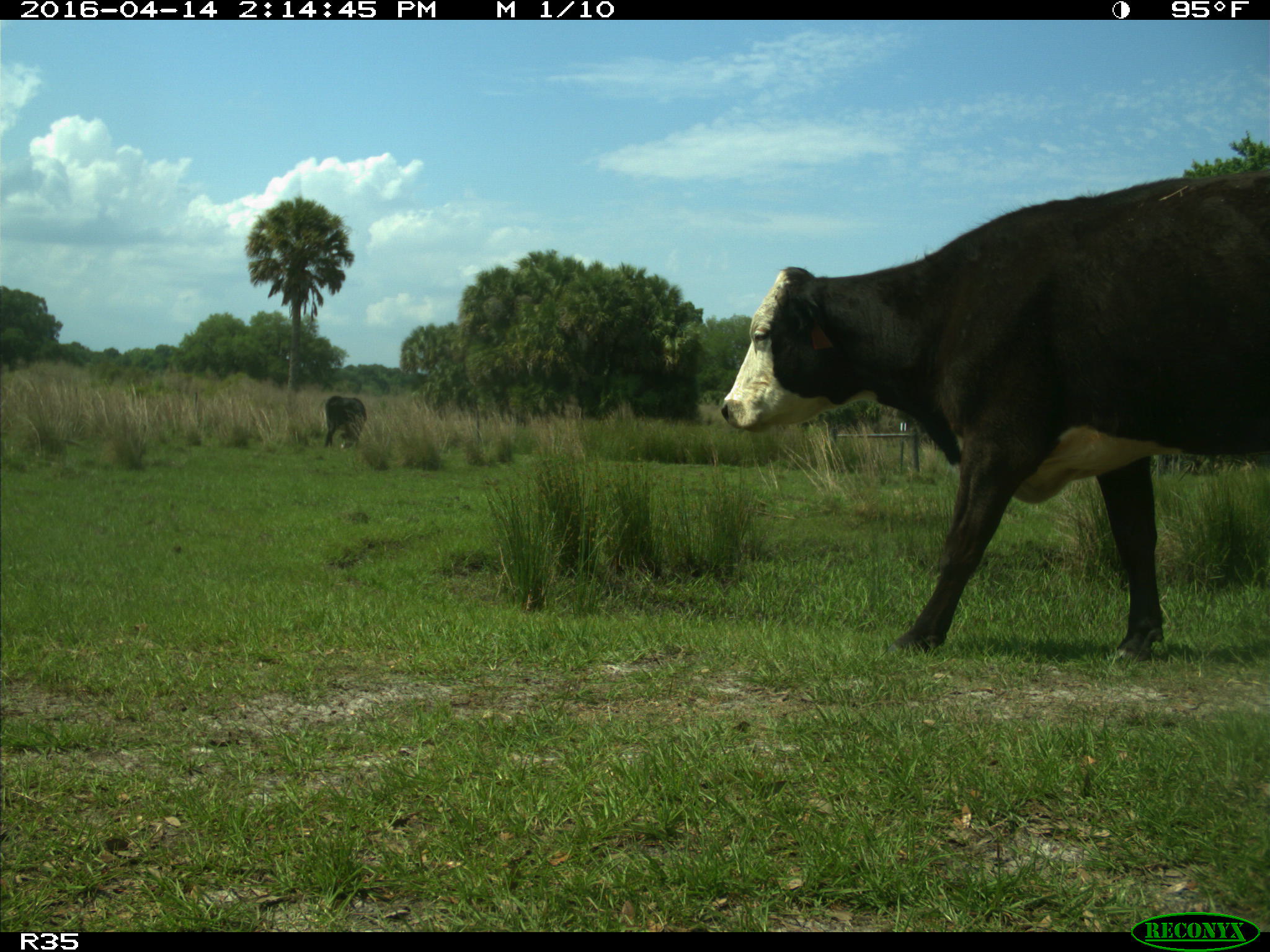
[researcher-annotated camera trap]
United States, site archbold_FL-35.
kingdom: Animalia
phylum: Chordata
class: Mammalia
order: Artiodactyla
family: Bovidae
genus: Bos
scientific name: Bos taurus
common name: domestic cow